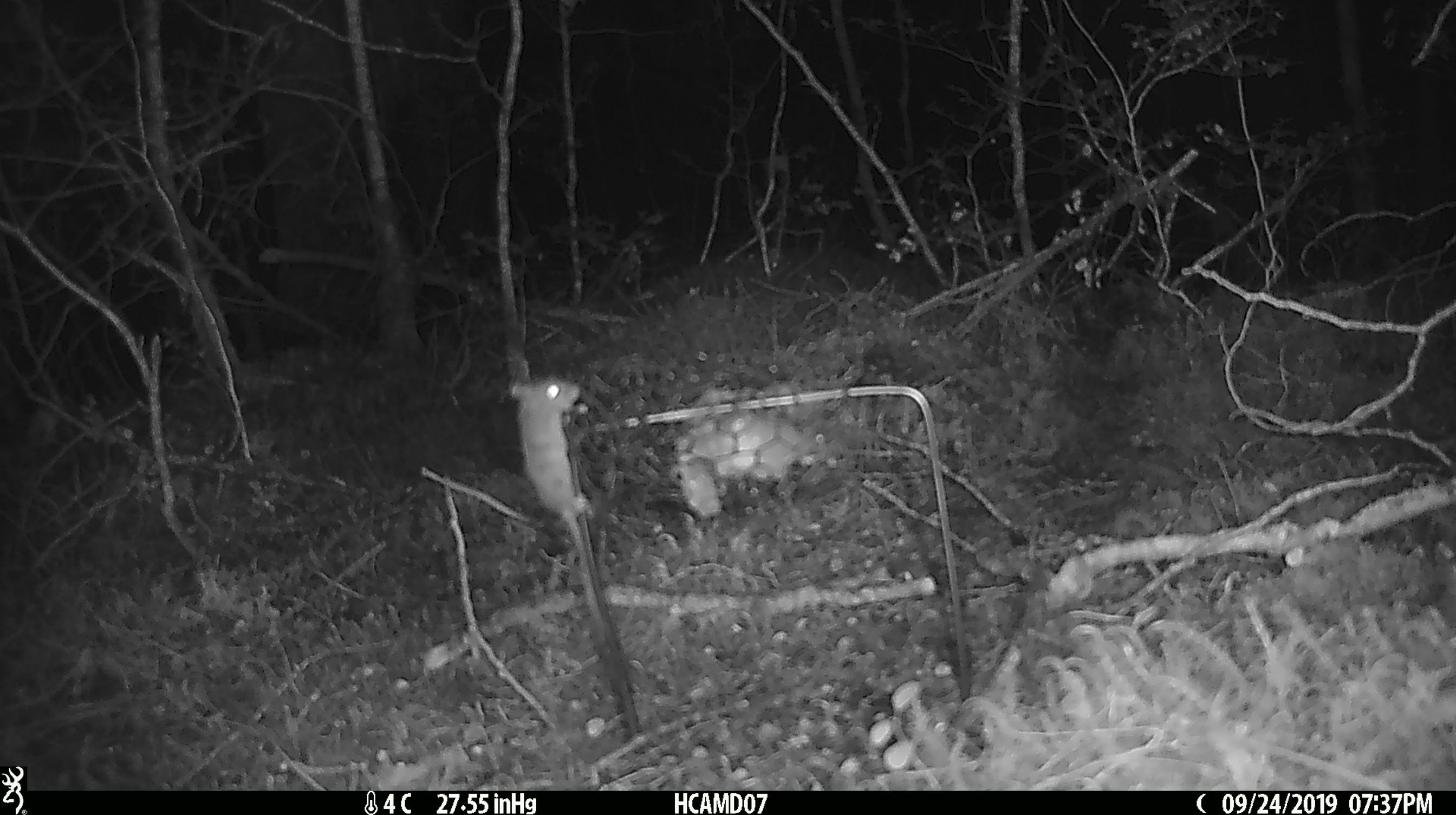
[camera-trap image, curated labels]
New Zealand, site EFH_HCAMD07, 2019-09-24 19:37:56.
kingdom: Animalia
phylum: Chordata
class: Mammalia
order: Rodentia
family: Muridae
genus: Mus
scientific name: Mus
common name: mouse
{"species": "mouse (Mus)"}